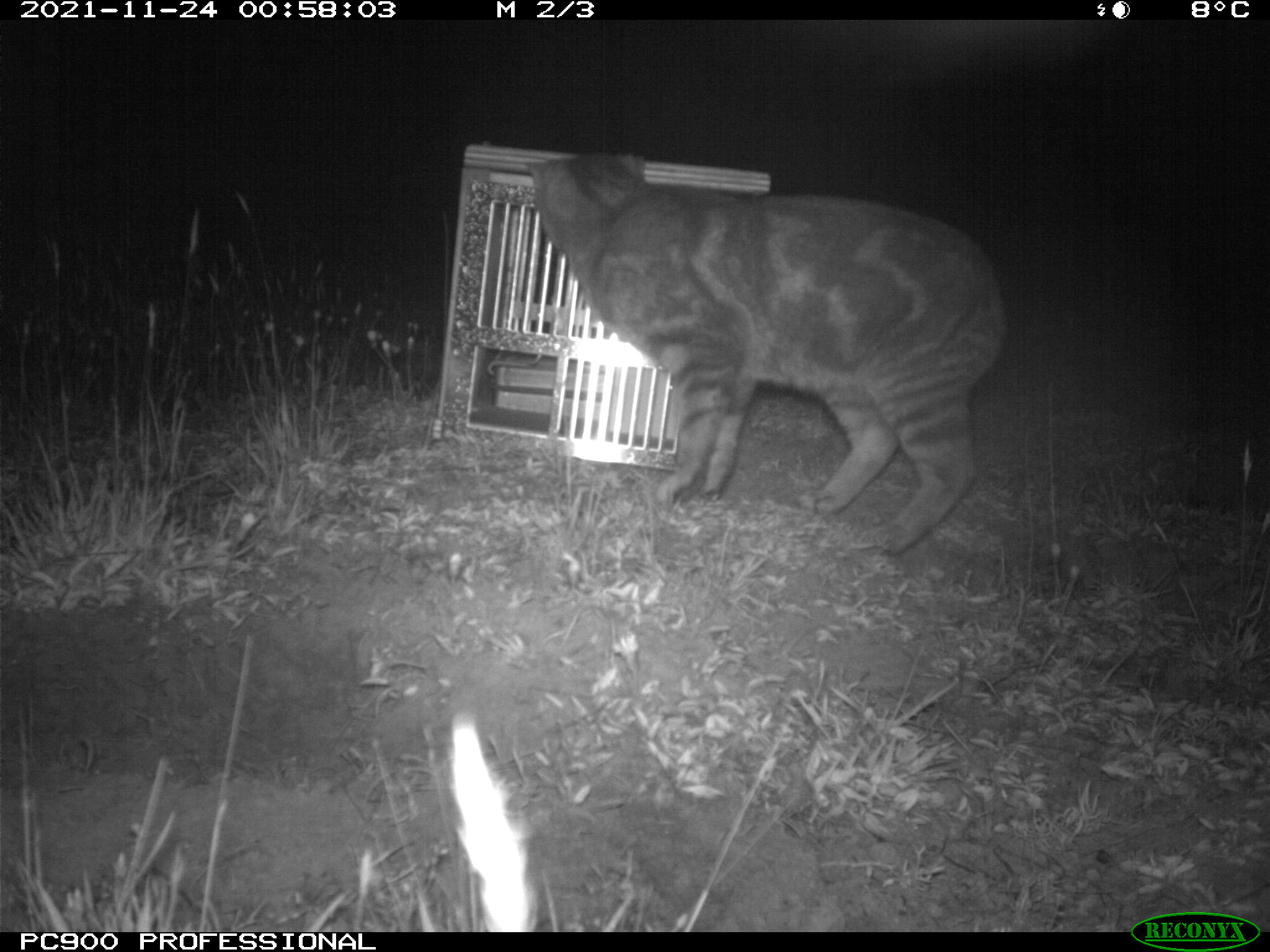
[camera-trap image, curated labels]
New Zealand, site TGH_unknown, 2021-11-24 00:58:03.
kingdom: Animalia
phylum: Chordata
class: Mammalia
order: Carnivora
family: Felidae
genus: Felis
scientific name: Felis catus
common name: domestic cat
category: cat